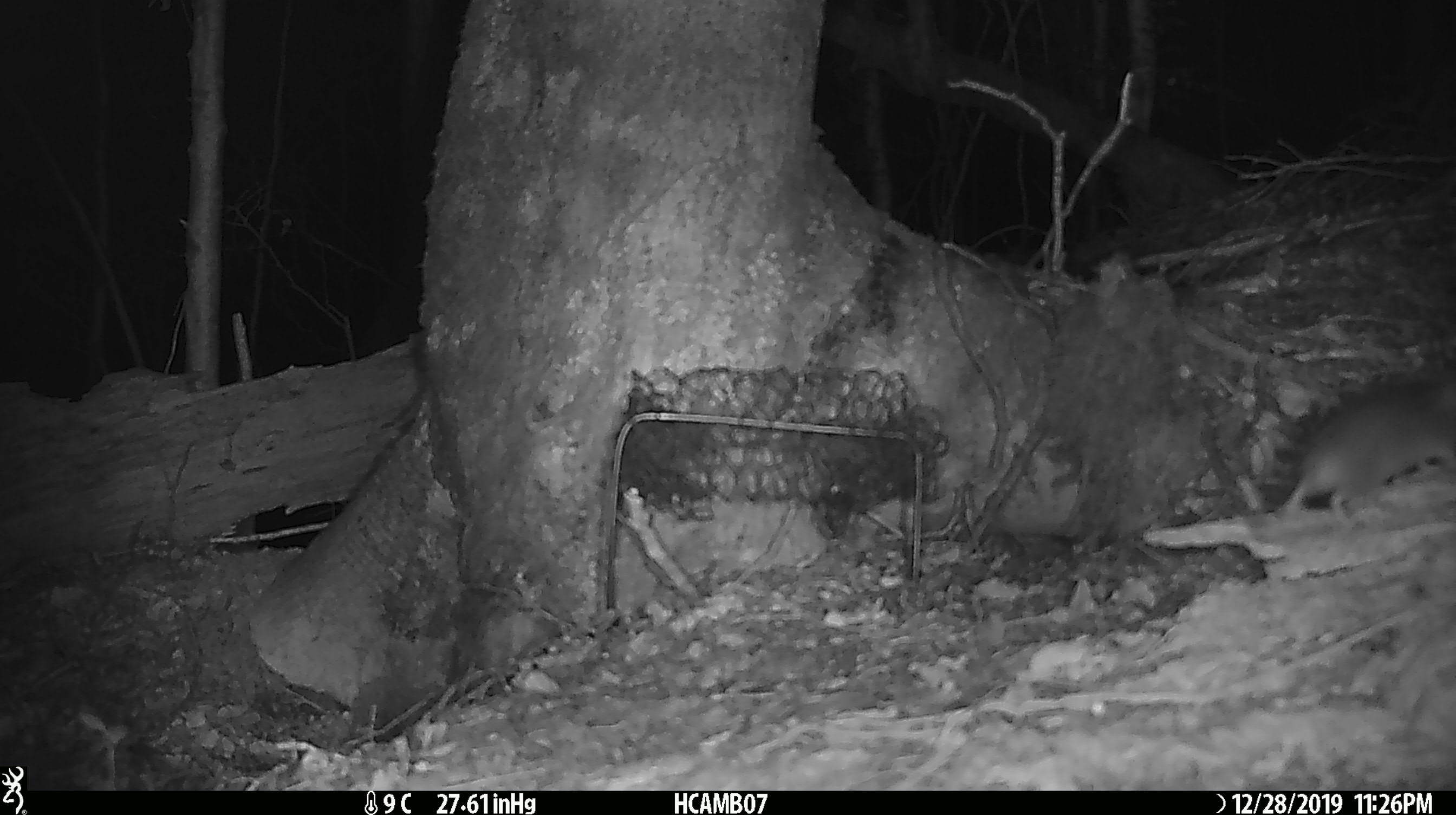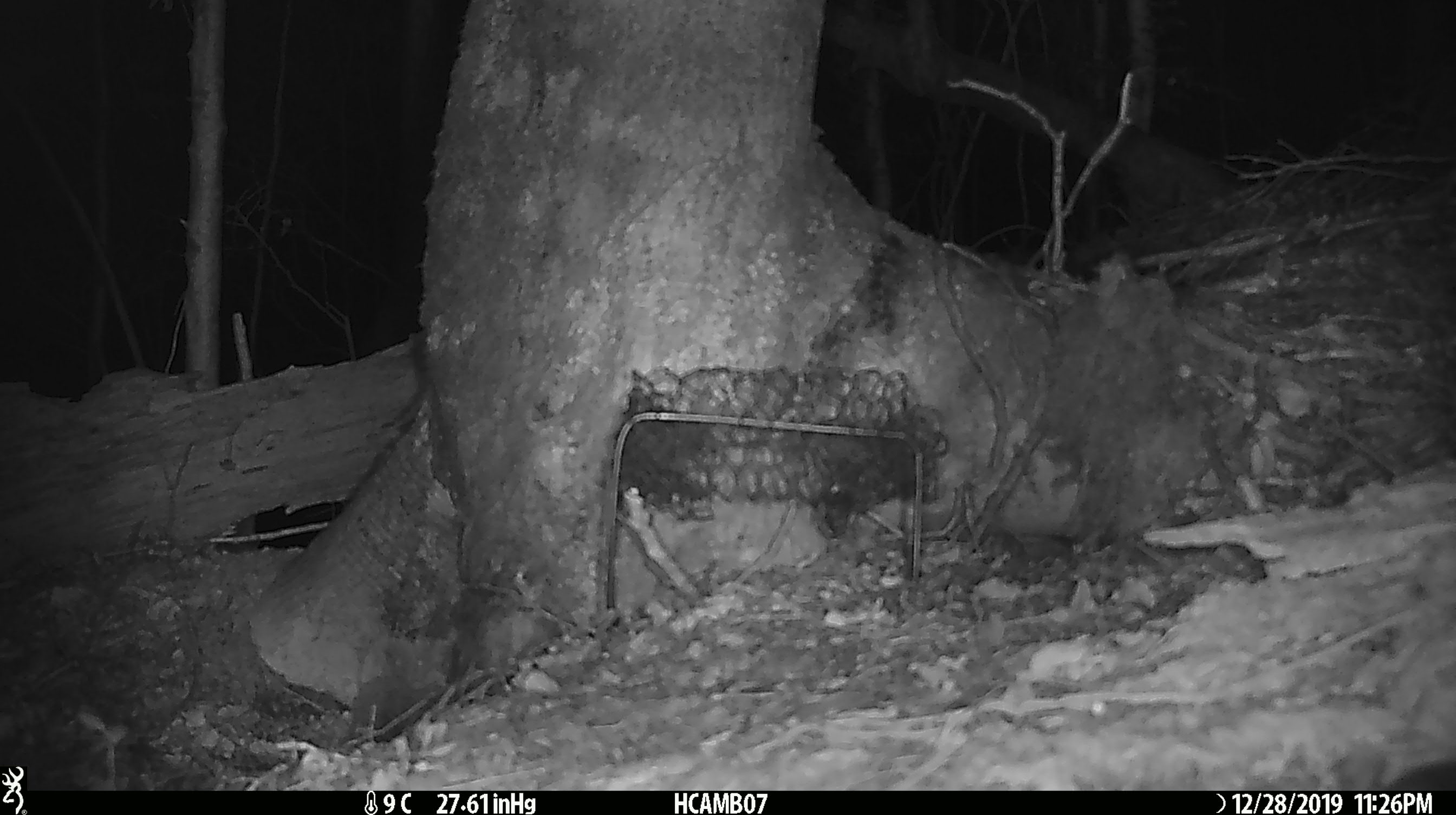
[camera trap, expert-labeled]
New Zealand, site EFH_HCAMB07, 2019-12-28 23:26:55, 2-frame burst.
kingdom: Animalia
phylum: Chordata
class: Mammalia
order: Rodentia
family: Muridae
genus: Mus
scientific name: Mus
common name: mouse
Mouse (Mus).